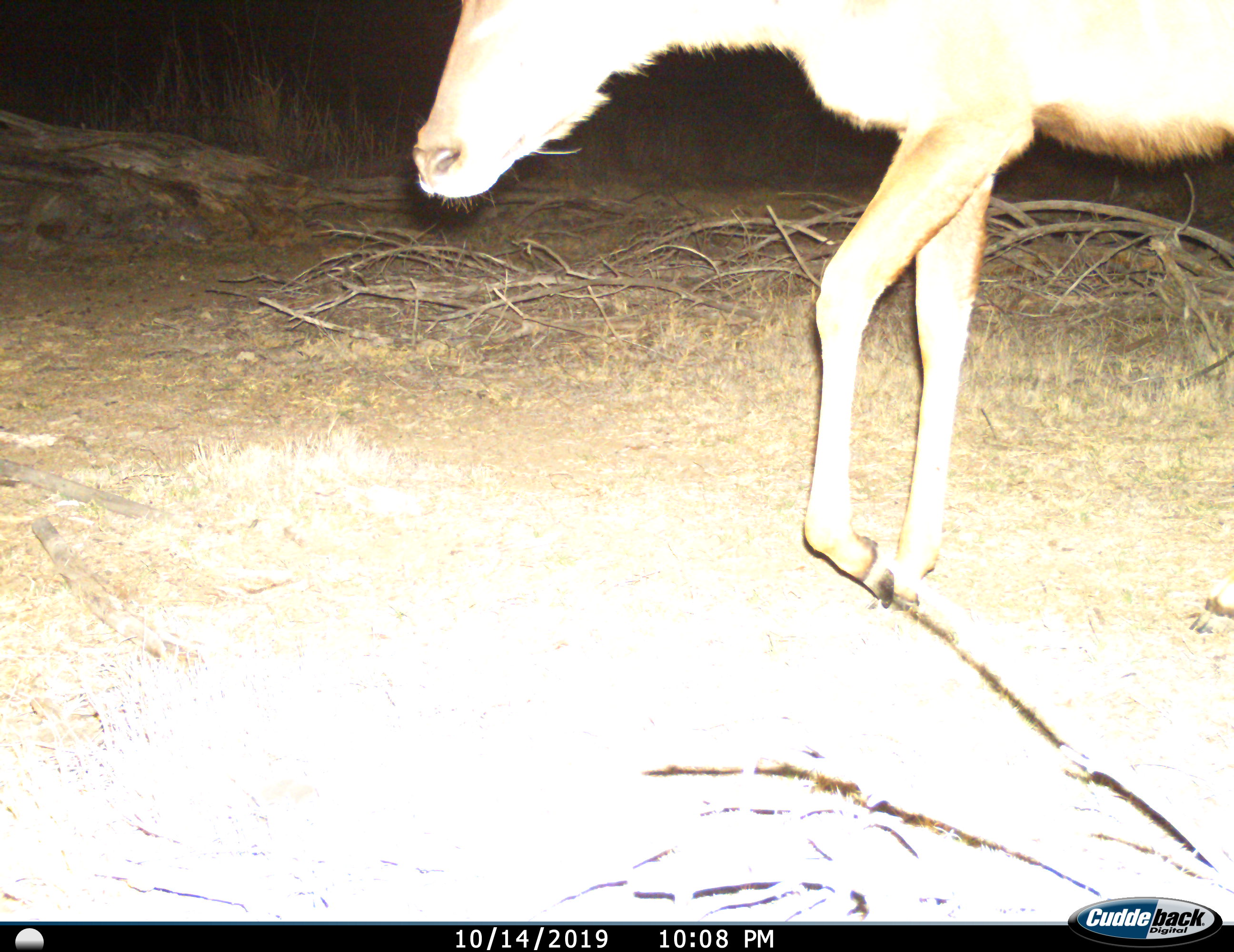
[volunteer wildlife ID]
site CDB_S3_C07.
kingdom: Animalia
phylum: Chordata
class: Mammalia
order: Artiodactyla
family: Bovidae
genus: Tragelaphus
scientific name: Tragelaphus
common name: kudu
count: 1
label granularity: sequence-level